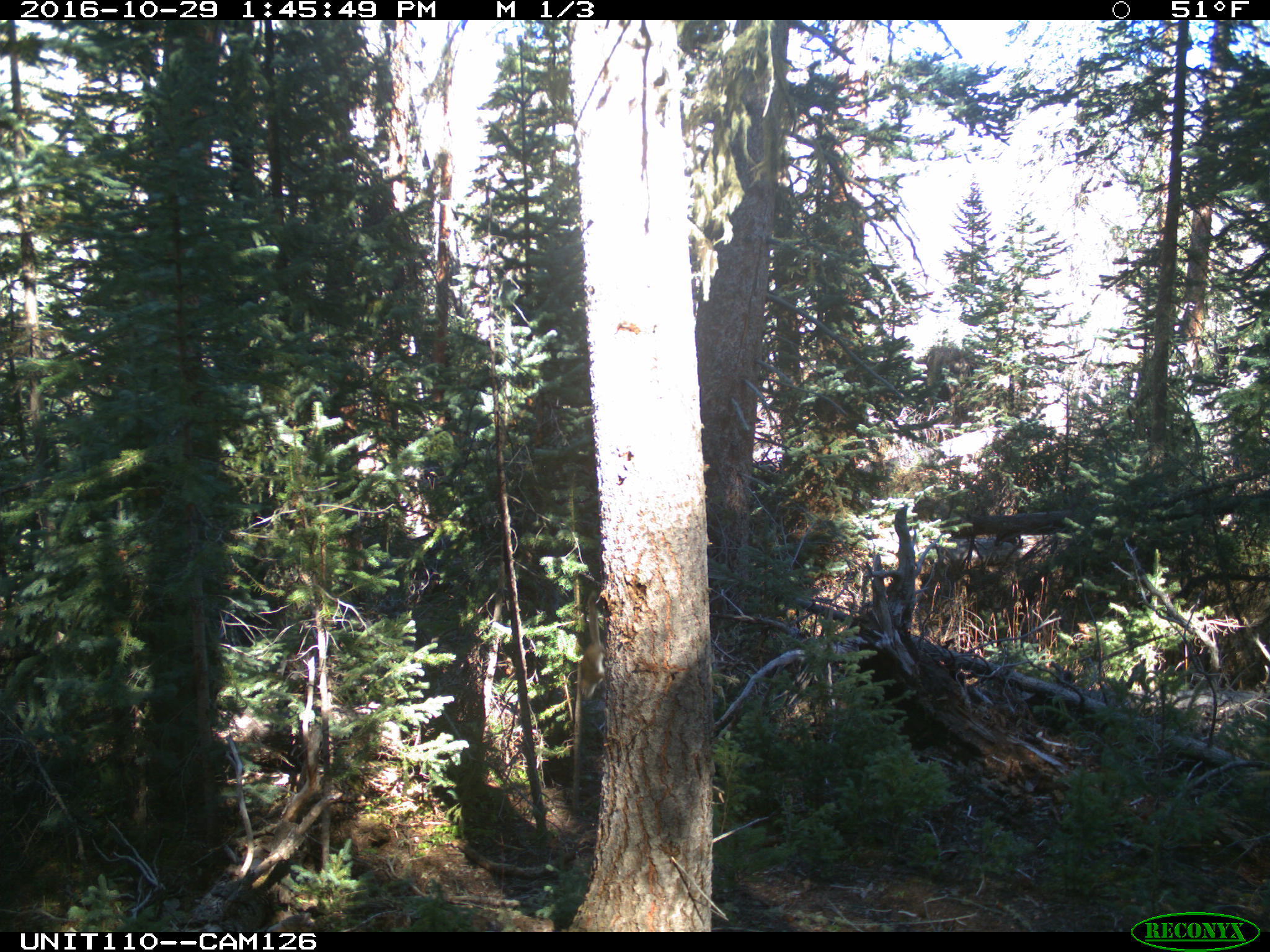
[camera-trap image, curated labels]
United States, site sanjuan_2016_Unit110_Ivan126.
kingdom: Animalia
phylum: Chordata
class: Mammalia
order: Rodentia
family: Sciuridae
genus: Tamiasciurus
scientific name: Tamiasciurus hudsonicus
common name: american red squirrel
Tamiasciurus hudsonicus (american red squirrel).